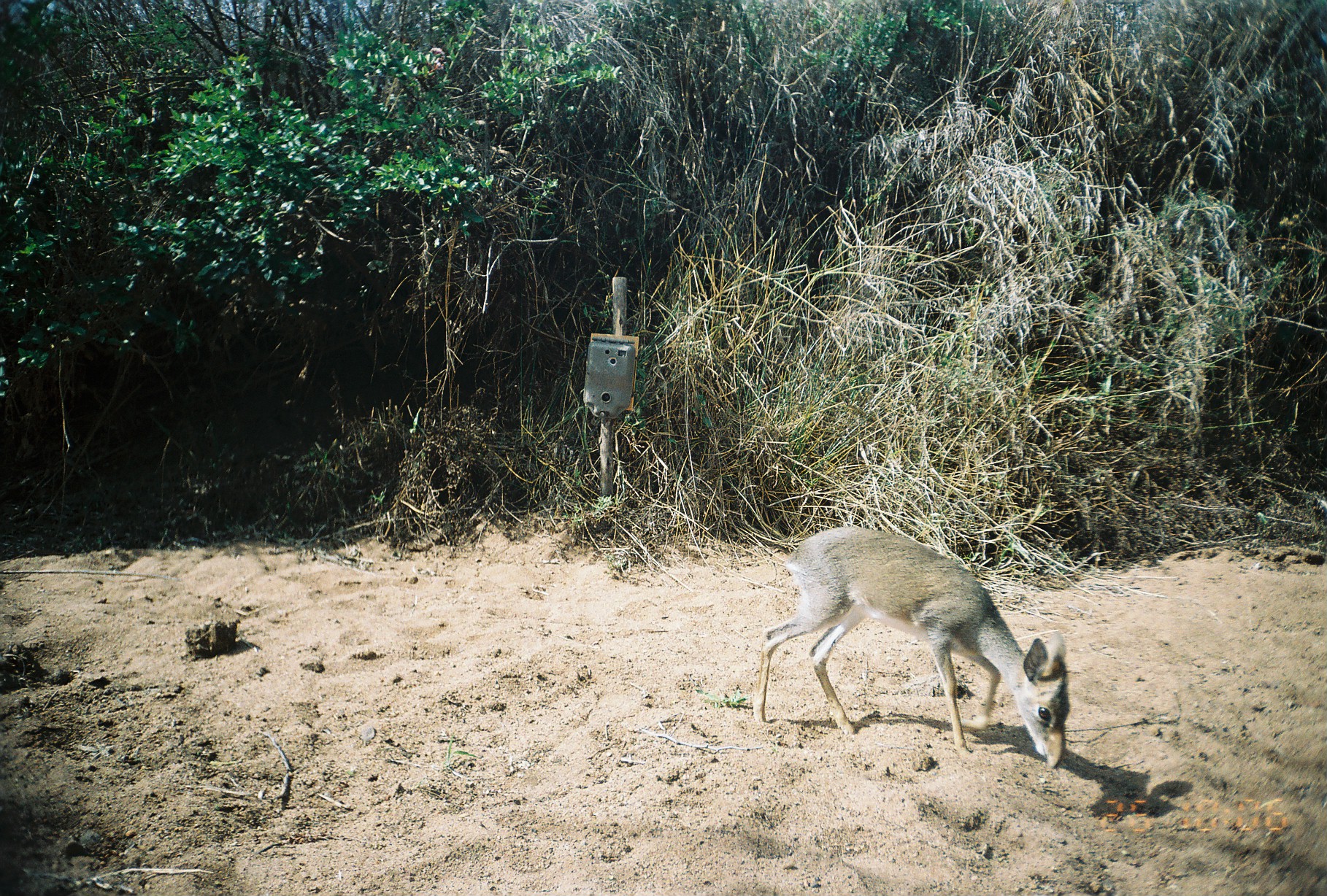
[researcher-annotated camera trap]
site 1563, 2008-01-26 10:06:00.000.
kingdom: Animalia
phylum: Chordata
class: Mammalia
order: Artiodactyla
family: Bovidae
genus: Madoqua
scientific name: Madoqua guentheri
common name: günther's dik-dik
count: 1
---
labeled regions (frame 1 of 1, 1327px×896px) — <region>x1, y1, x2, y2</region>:
madoqua guentheri: <region>751, 525, 1071, 772</region>